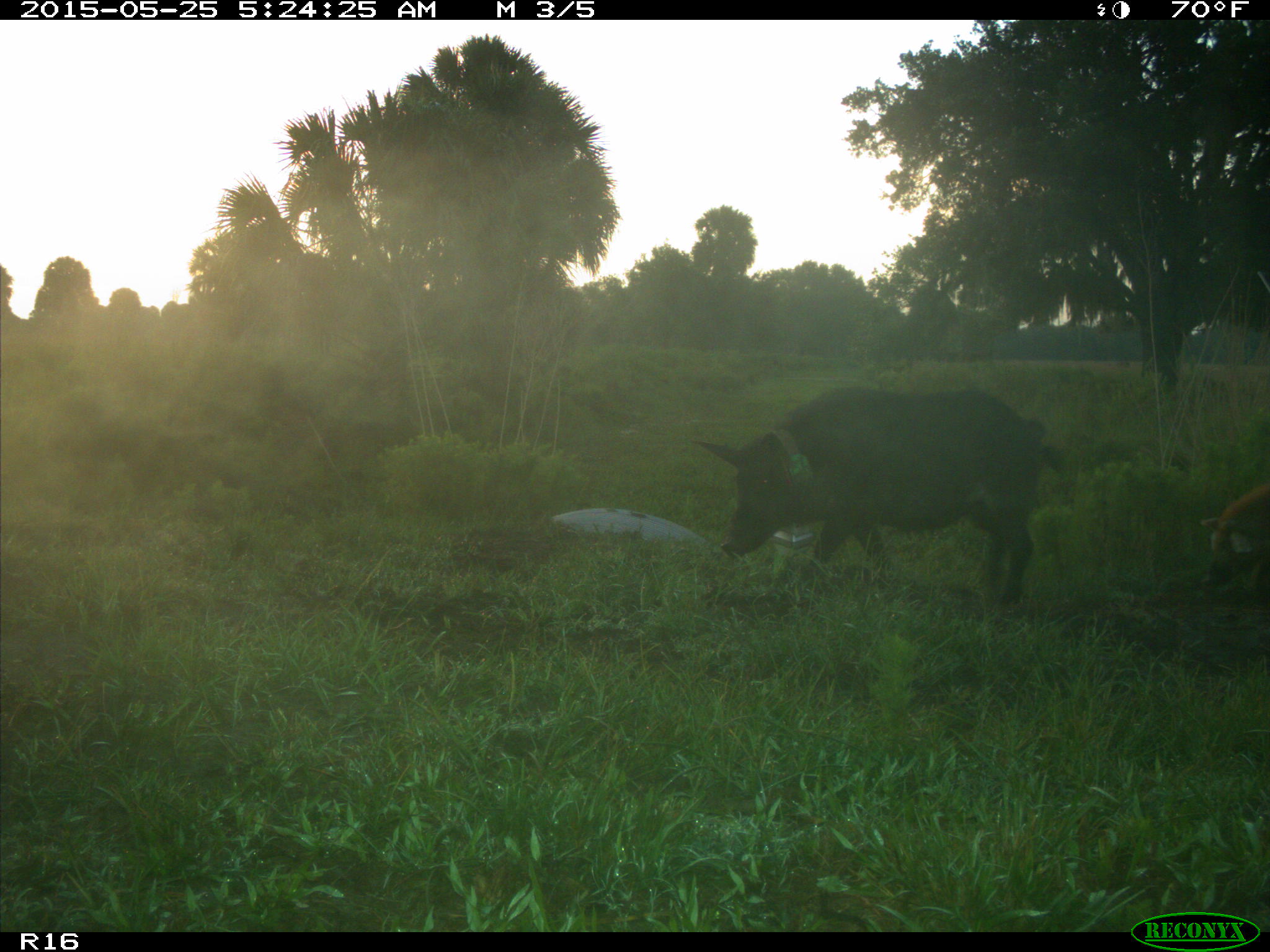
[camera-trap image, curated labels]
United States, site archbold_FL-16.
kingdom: Animalia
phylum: Chordata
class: Mammalia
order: Artiodactyla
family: Suidae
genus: Sus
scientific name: Sus scrofa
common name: wild boar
Sus scrofa (wild boar).